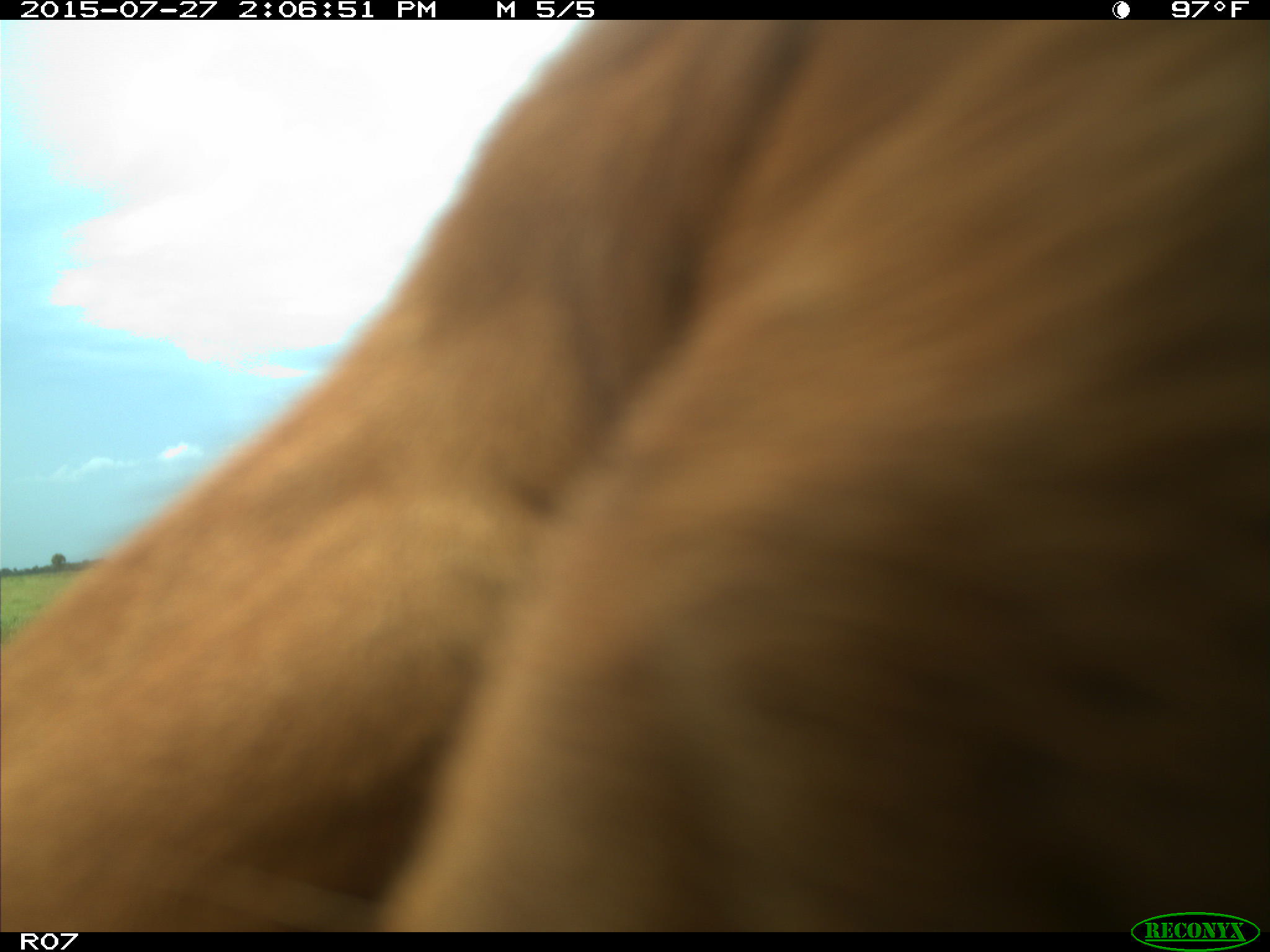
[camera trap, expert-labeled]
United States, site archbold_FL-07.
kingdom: Animalia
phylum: Chordata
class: Mammalia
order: Artiodactyla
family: Bovidae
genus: Bos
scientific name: Bos taurus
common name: domestic cow